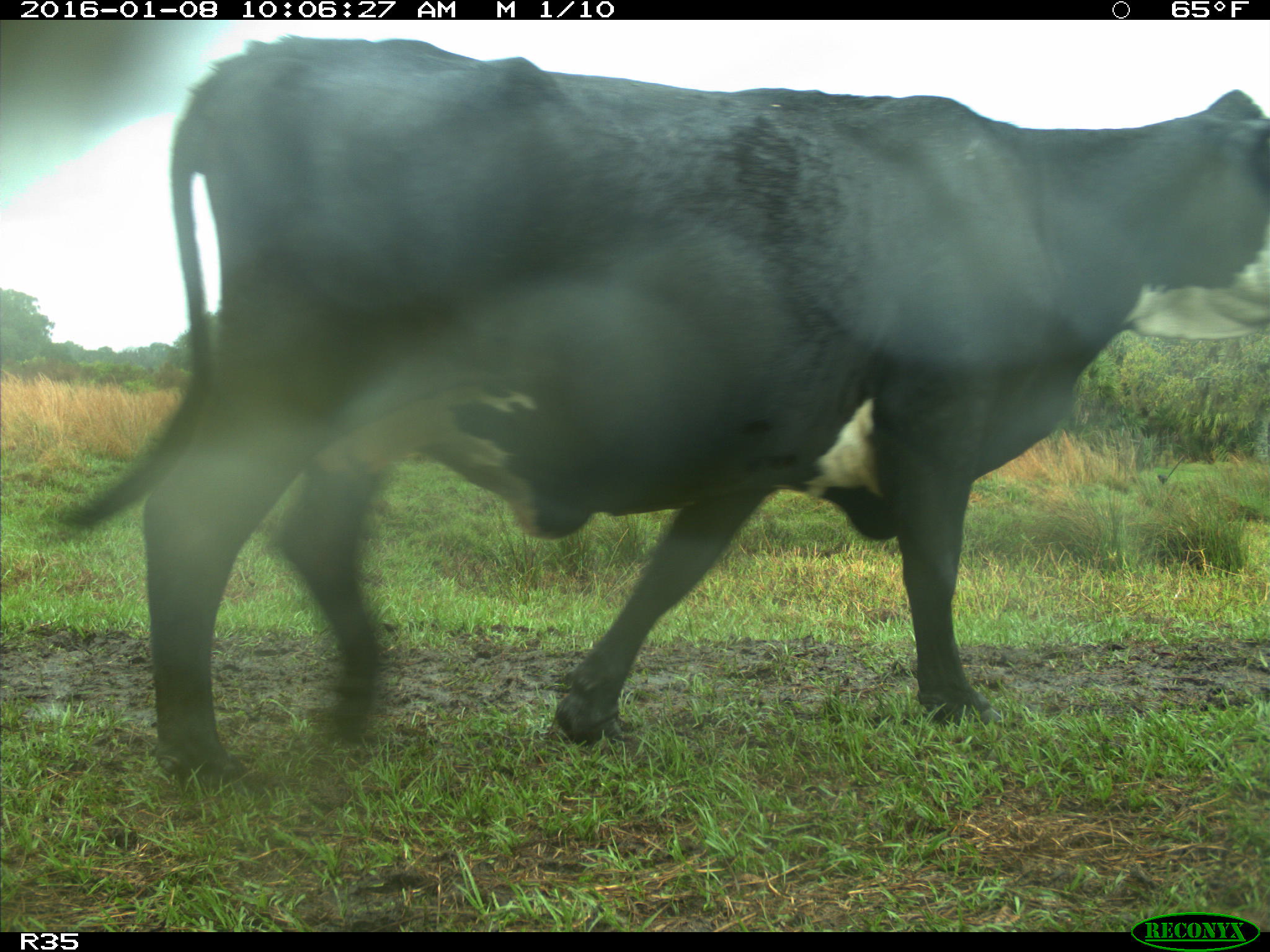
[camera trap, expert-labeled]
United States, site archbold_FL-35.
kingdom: Animalia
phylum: Chordata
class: Mammalia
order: Artiodactyla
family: Bovidae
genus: Bos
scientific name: Bos taurus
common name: domestic cow